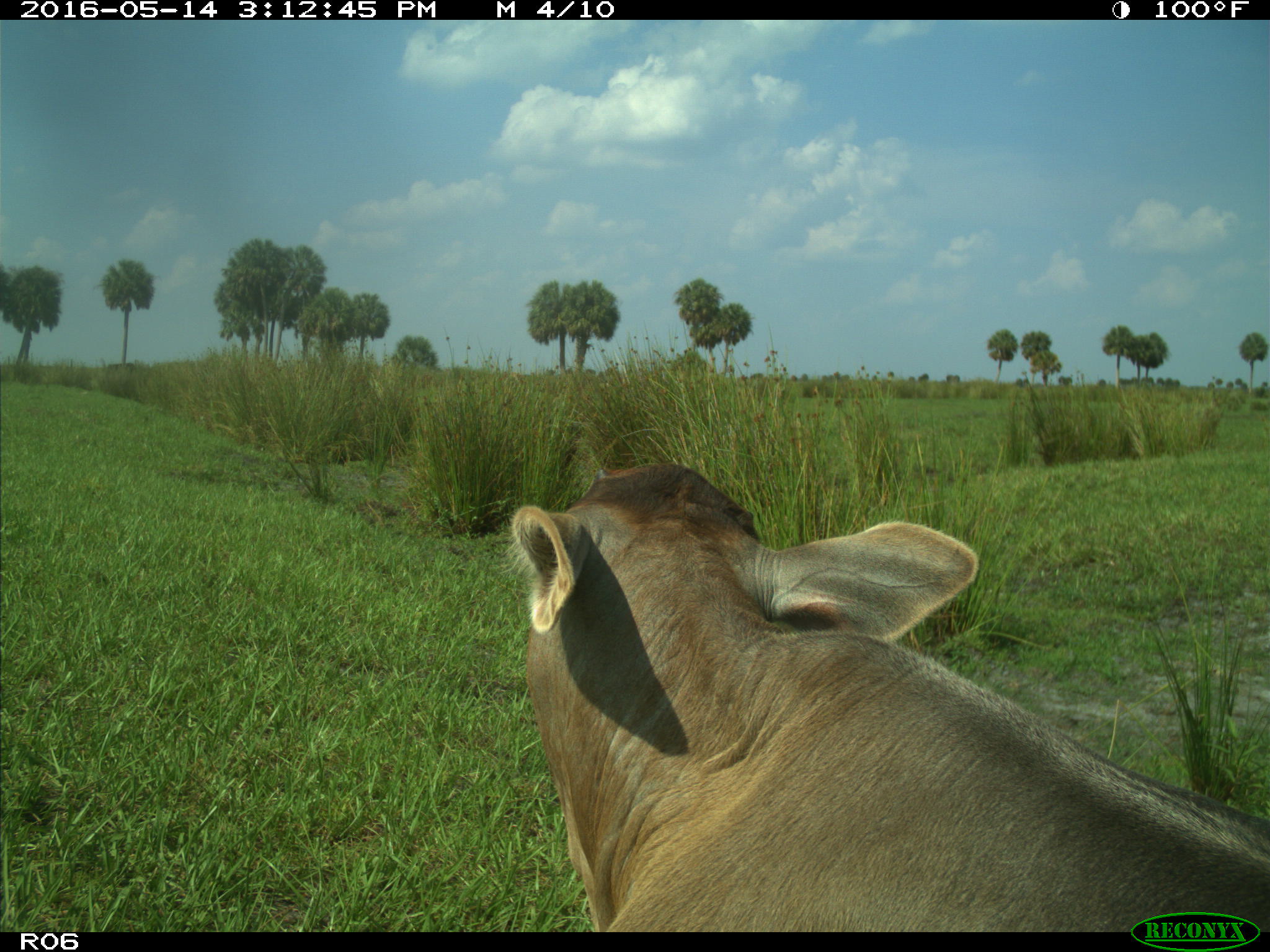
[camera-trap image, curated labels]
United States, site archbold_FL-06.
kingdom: Animalia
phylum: Chordata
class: Mammalia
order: Artiodactyla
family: Bovidae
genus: Bos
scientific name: Bos taurus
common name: domestic cow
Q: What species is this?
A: Bos taurus (domestic cow).